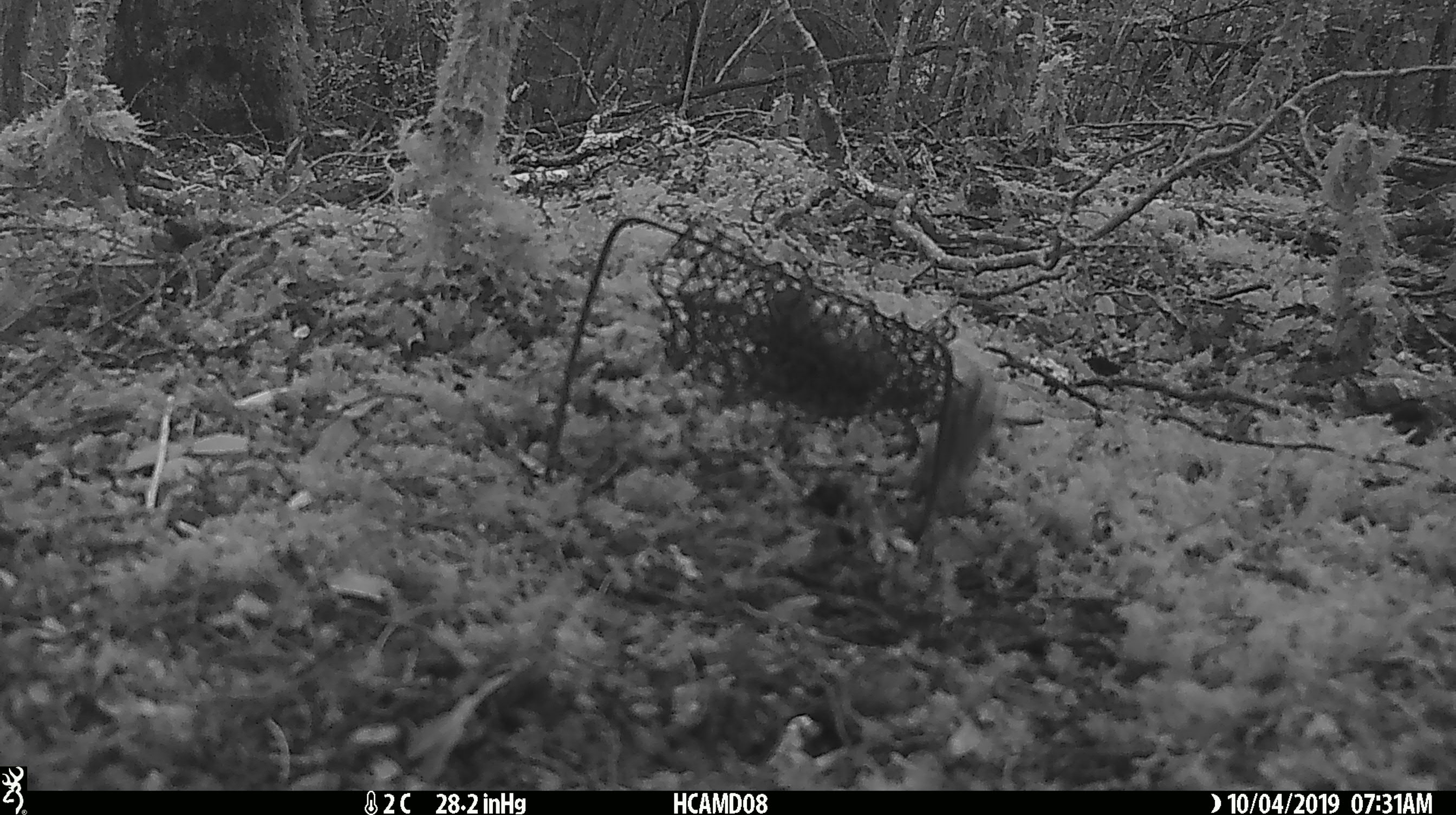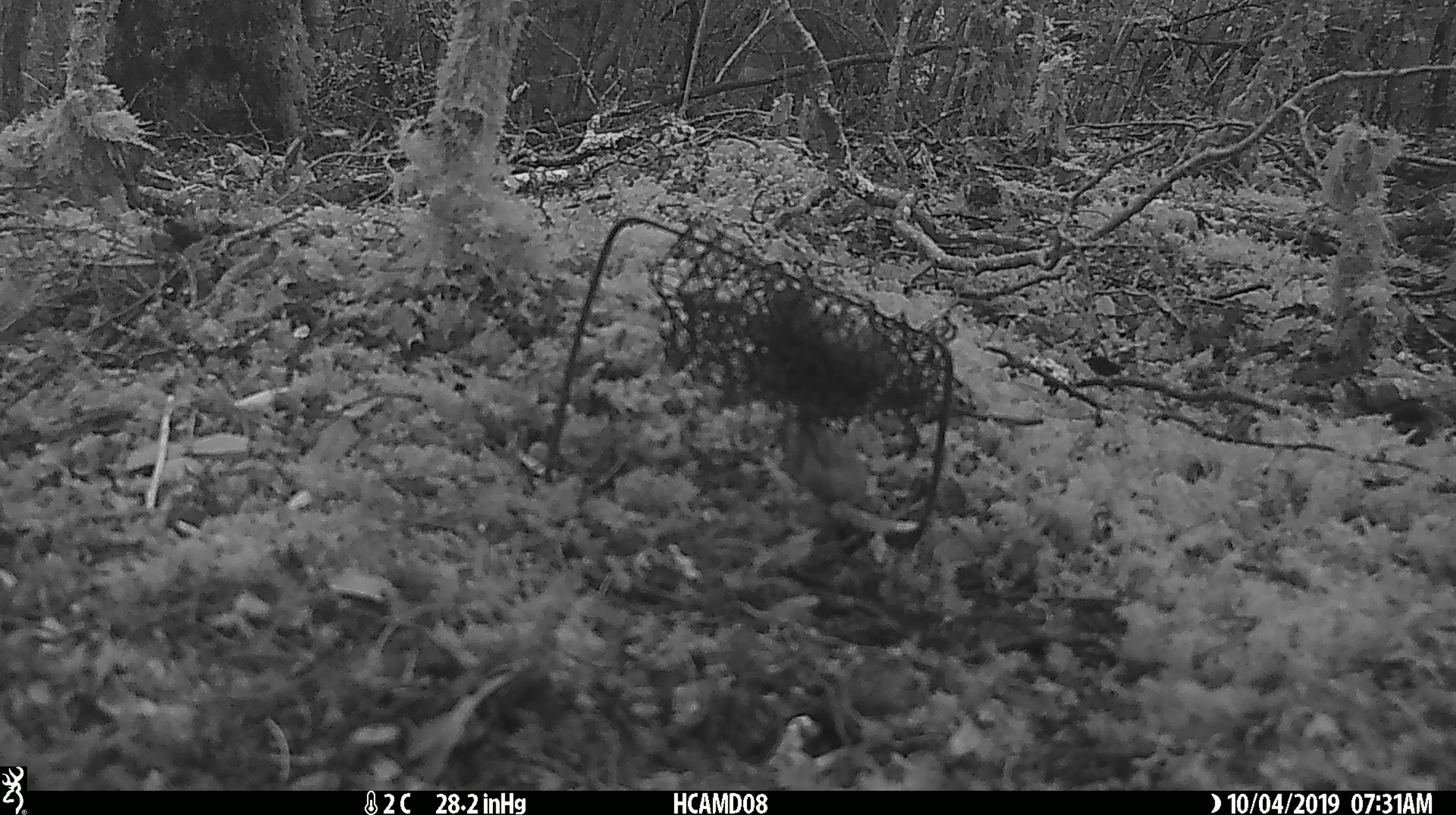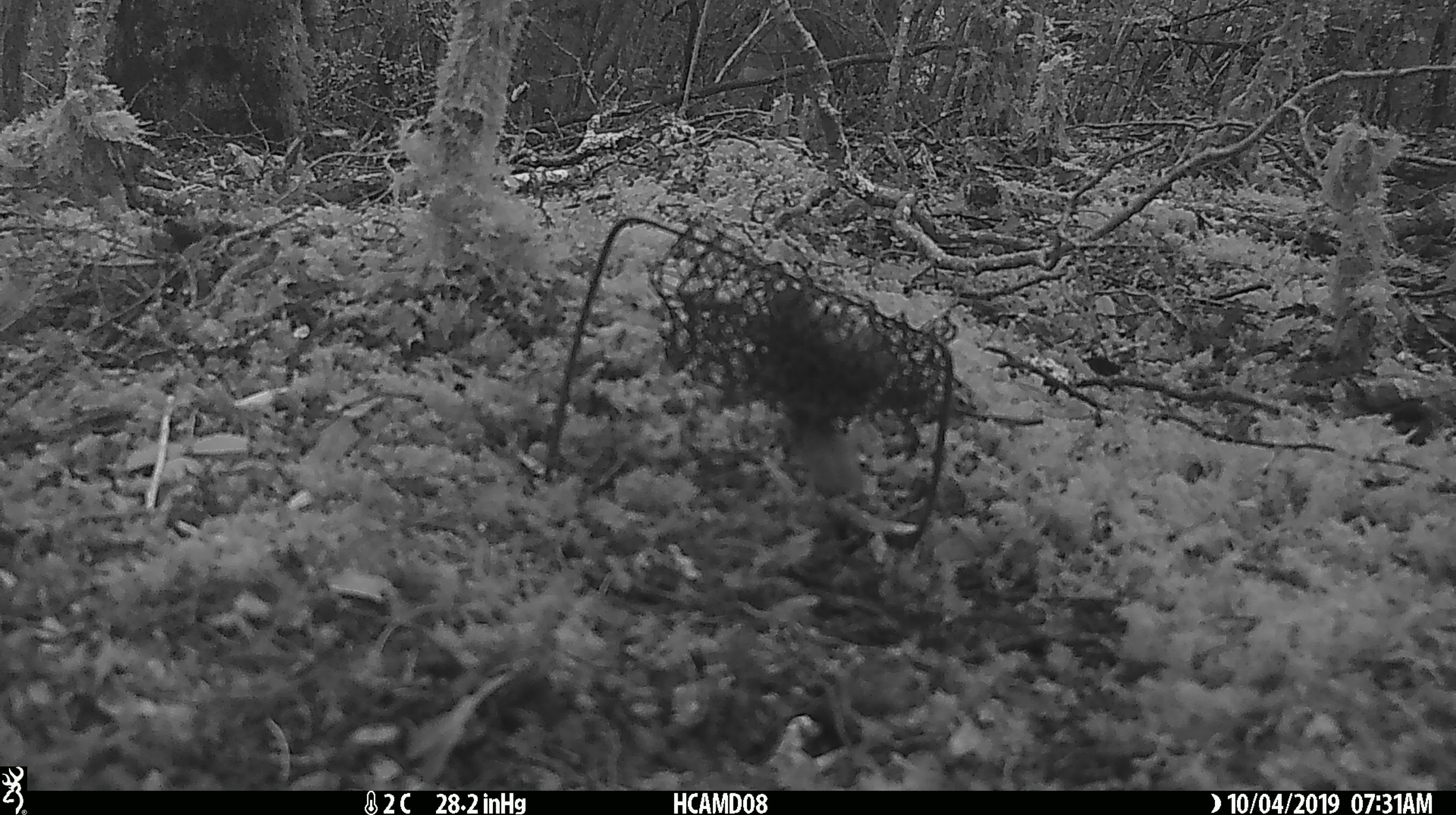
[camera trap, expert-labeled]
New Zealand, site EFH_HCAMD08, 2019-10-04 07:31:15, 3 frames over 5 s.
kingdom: Animalia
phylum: Chordata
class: Mammalia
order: Rodentia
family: Muridae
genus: Mus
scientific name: Mus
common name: mouse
Mouse (Mus).